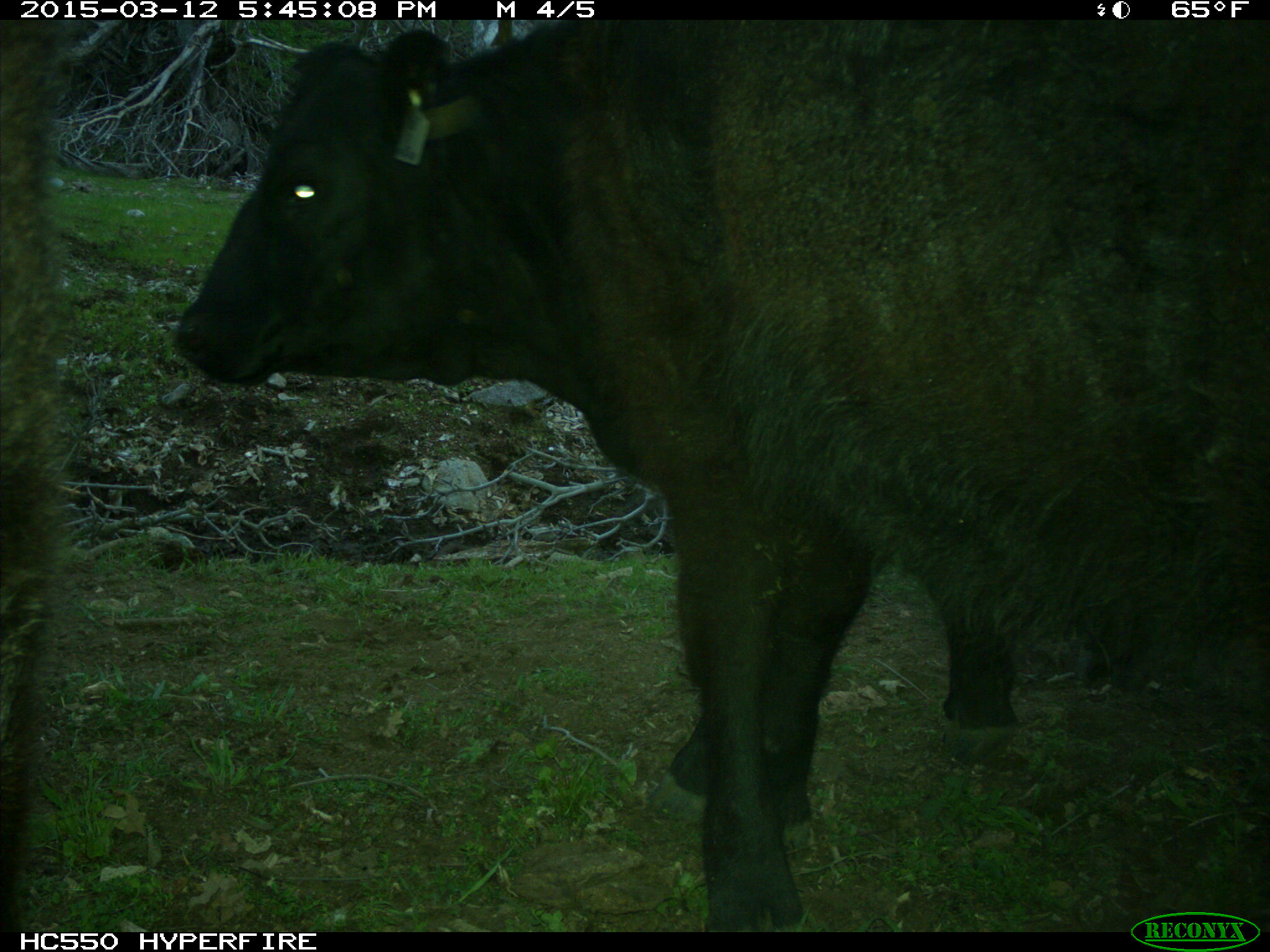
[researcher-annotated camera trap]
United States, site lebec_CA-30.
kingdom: Animalia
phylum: Chordata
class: Mammalia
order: Artiodactyla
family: Bovidae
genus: Bos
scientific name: Bos taurus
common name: domestic cow